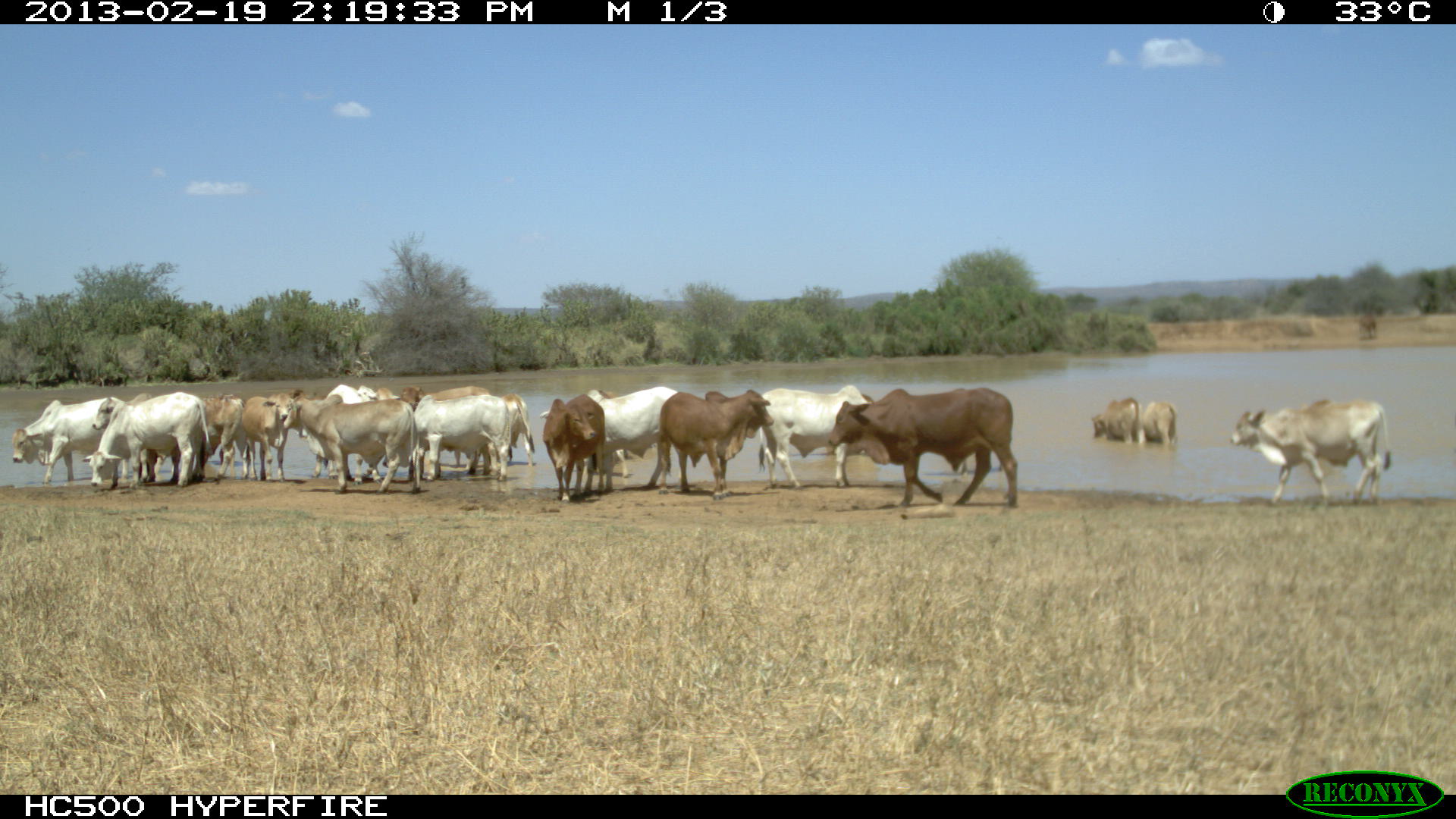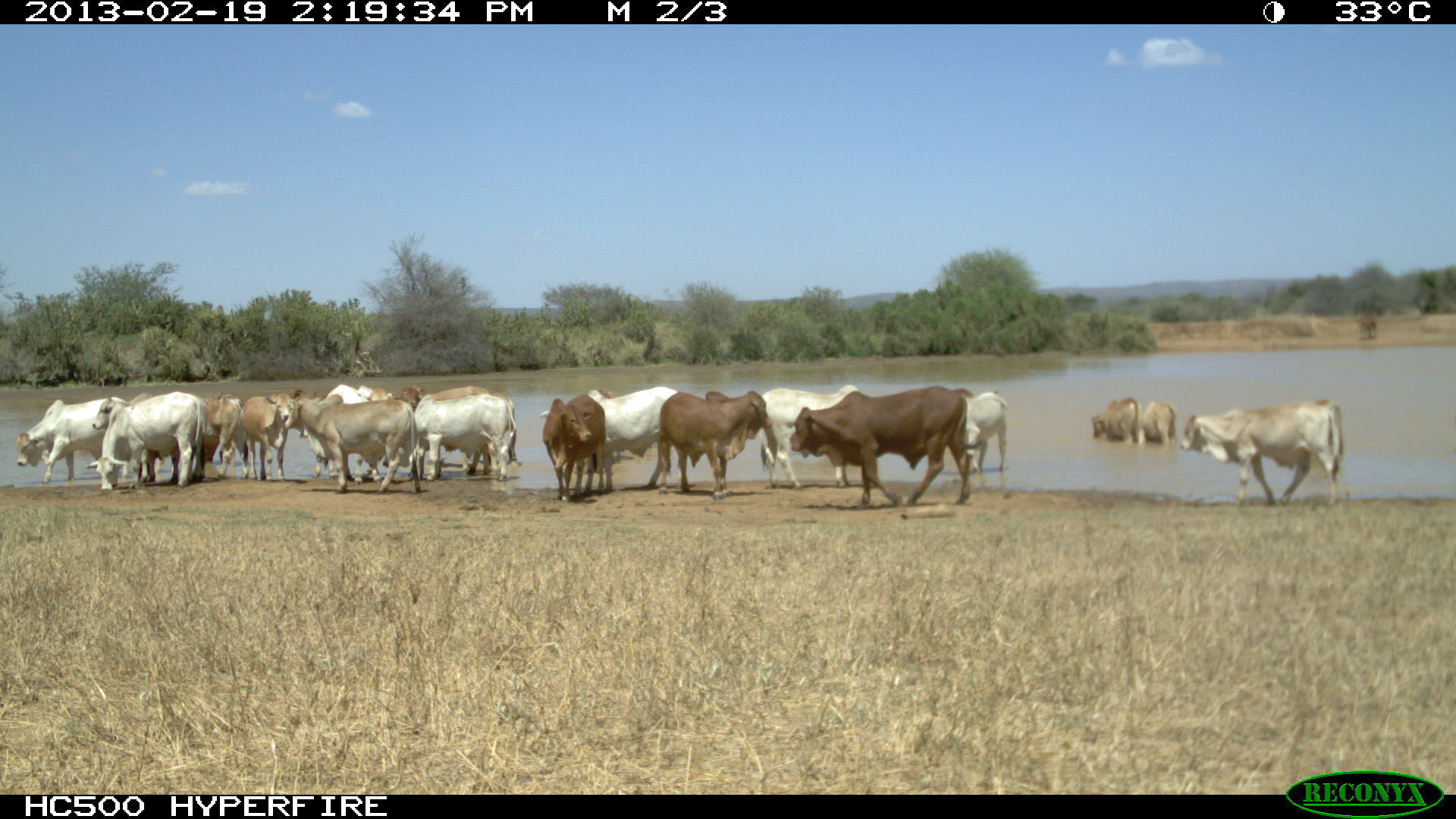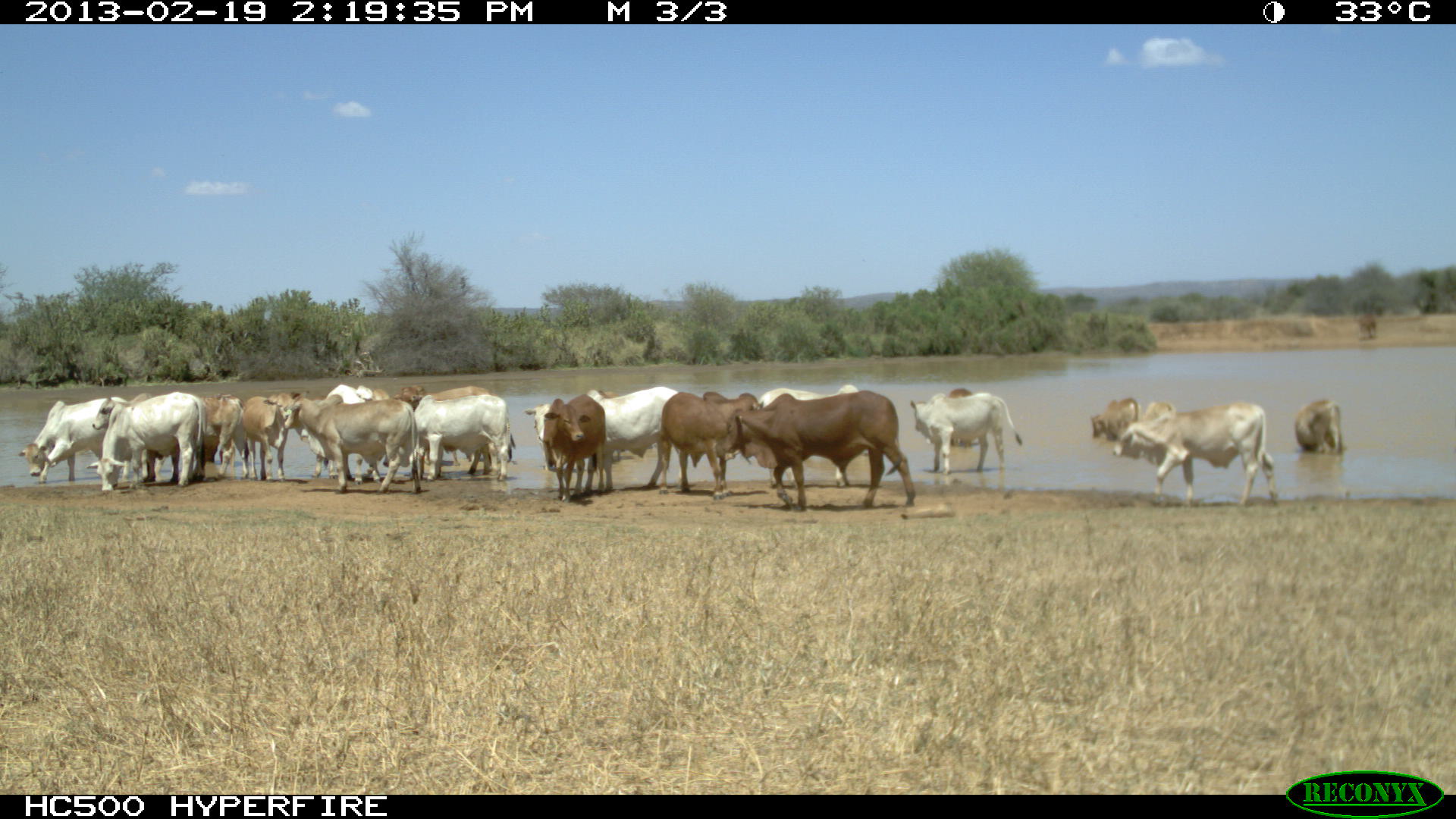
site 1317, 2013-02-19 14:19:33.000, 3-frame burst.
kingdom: Animalia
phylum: Chordata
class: Mammalia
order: Artiodactyla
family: Bovidae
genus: Bos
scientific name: Bos taurus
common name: domestic cattle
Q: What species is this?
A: Bos taurus (domestic cattle).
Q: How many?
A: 1.